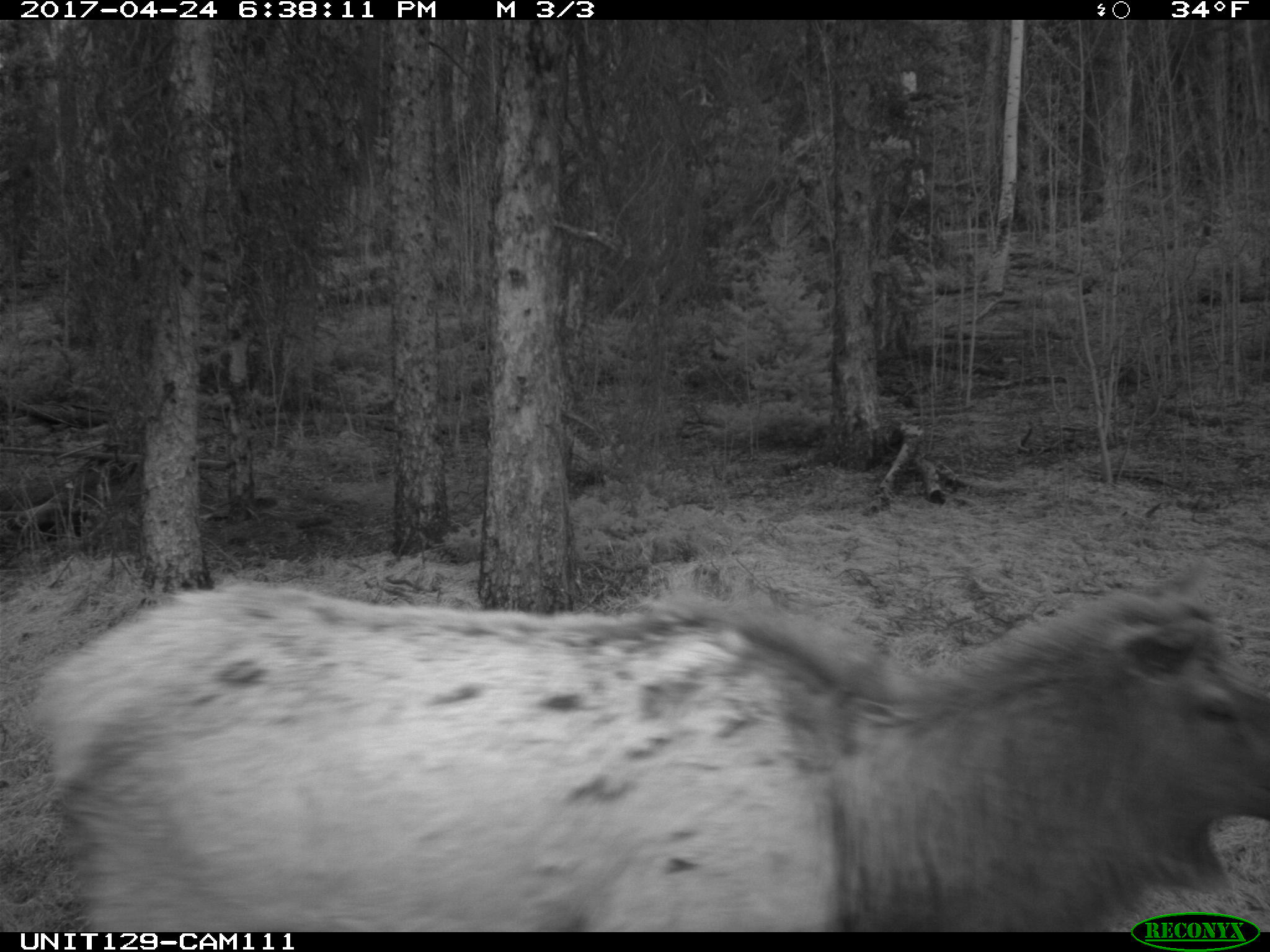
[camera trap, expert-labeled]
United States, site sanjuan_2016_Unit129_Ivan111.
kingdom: Animalia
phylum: Chordata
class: Mammalia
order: Artiodactyla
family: Cervidae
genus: Cervus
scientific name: Cervus elaphus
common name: red deer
Cervus elaphus (red deer).